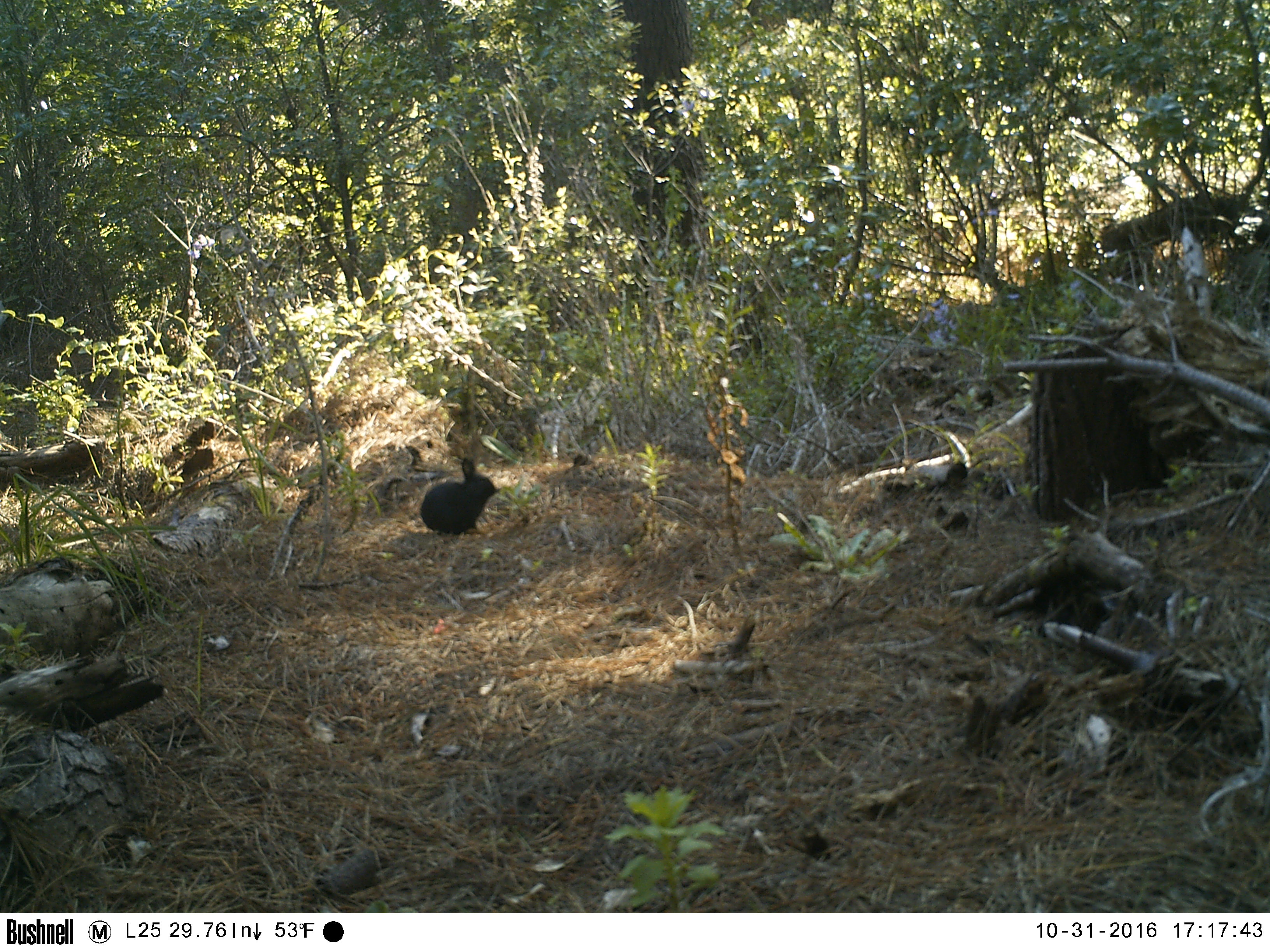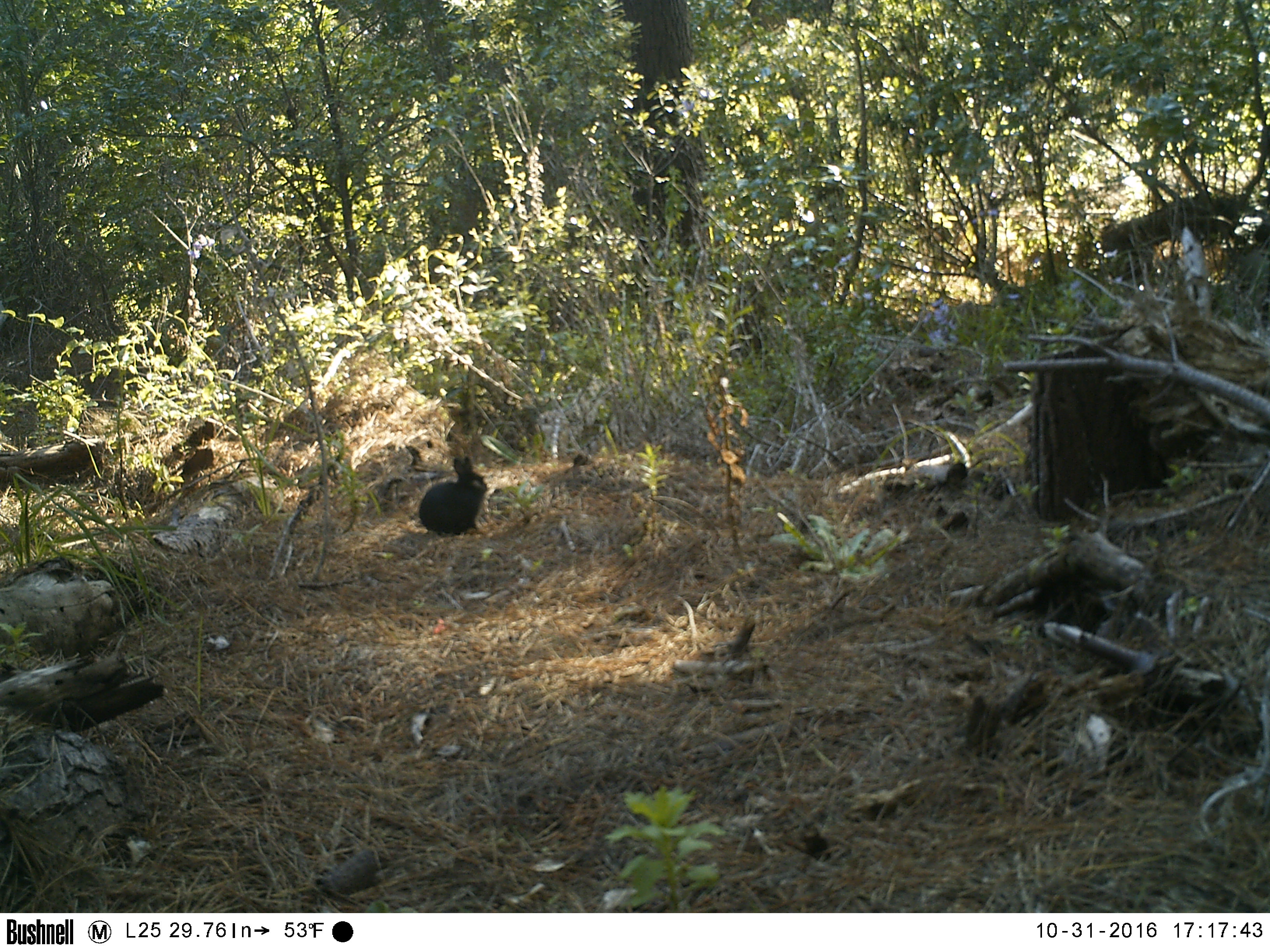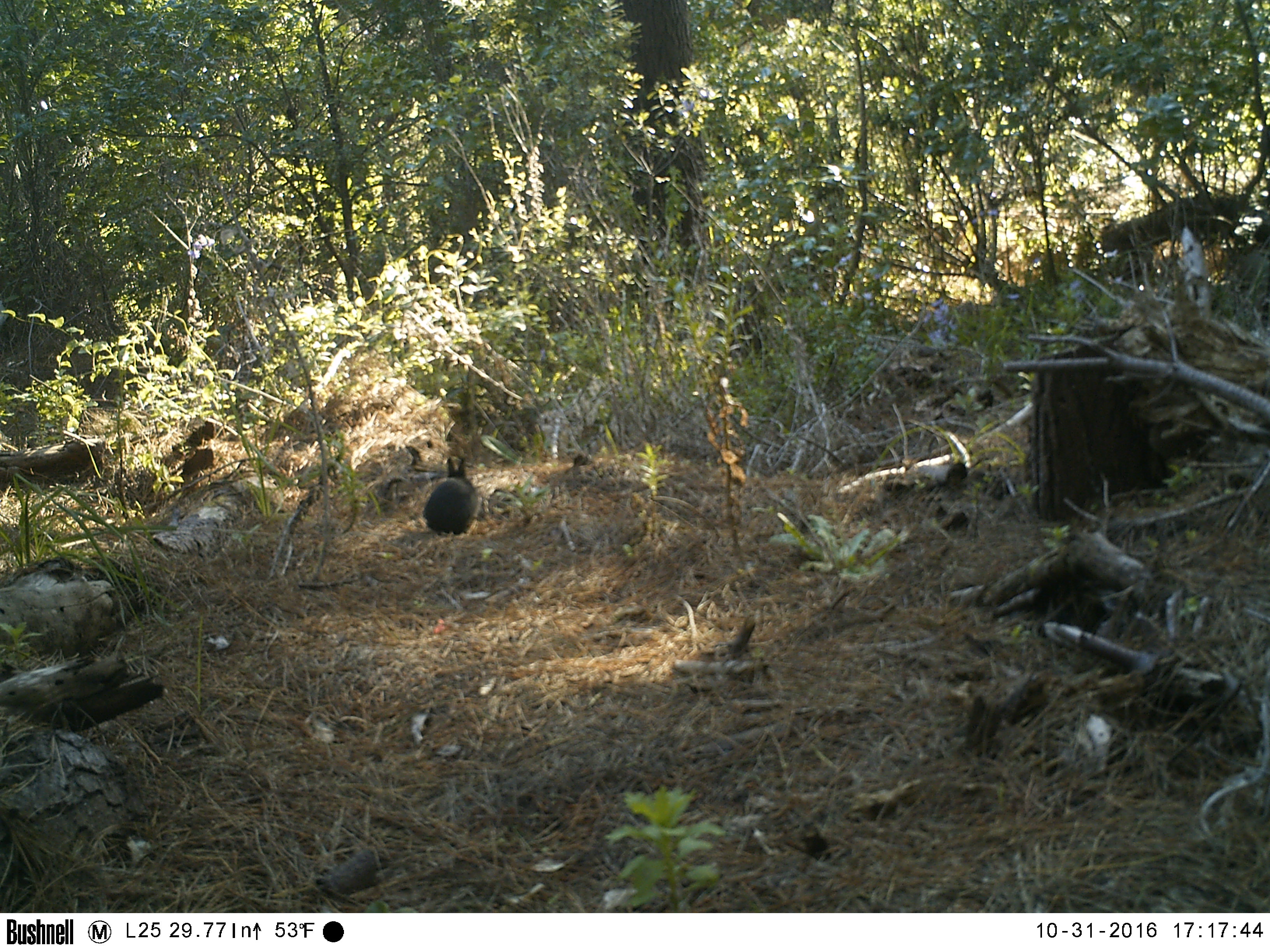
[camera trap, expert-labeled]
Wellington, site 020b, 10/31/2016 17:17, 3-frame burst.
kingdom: Animalia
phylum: Chordata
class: Mammalia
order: Lagomorpha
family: Leporidae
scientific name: Leporidae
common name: rabbit